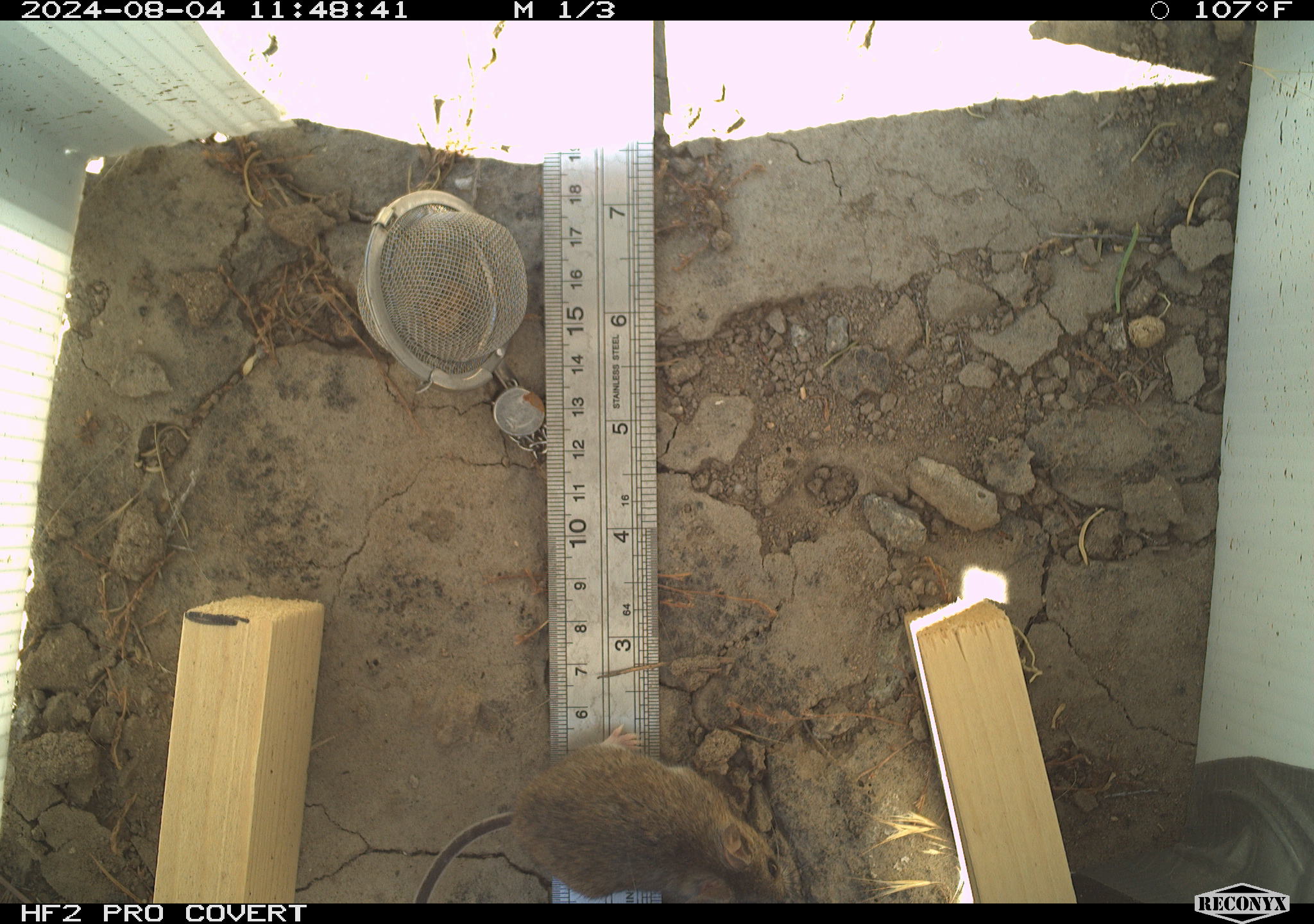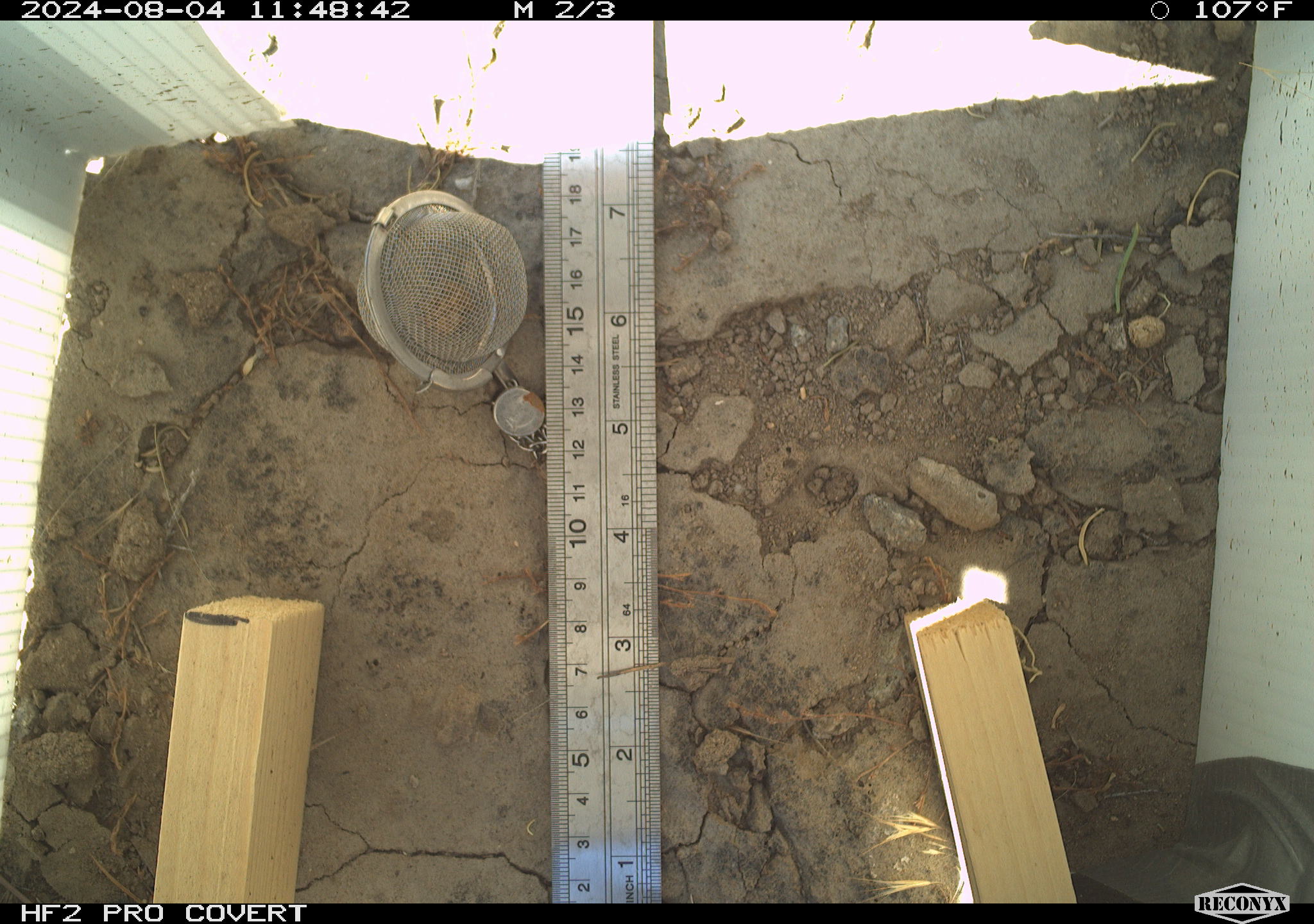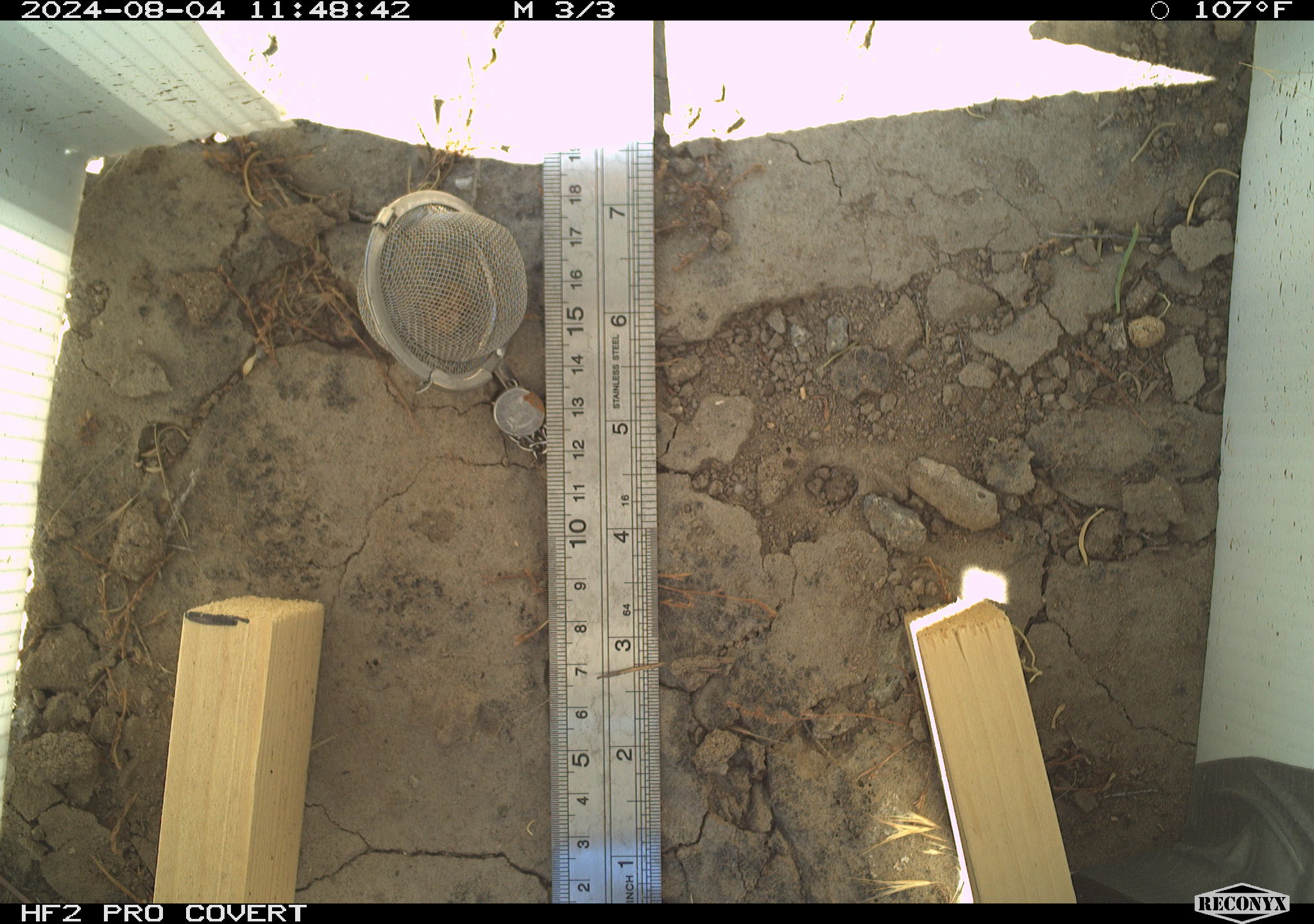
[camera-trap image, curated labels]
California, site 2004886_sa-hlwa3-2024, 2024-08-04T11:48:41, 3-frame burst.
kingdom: Animalia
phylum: Chordata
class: Mammalia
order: Rodentia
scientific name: Rodentia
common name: mouse species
Mouse species (Rodentia).